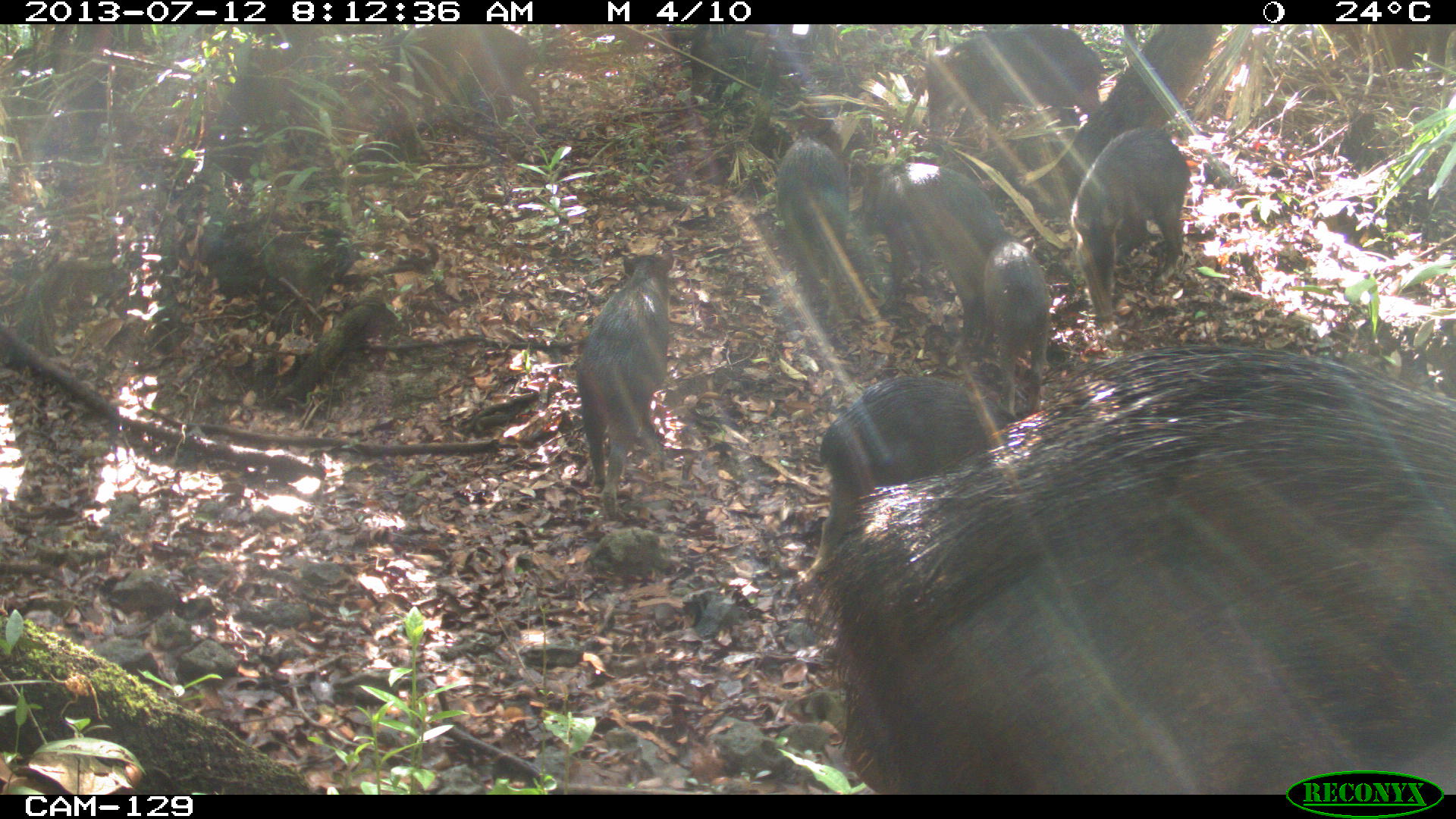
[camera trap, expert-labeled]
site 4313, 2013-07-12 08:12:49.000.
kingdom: Animalia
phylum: Chordata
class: Mammalia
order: Artiodactyla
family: Tayassuidae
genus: Tayassu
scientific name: Tayassu pecari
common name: white-lipped peccary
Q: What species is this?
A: Tayassu pecari (white-lipped peccary).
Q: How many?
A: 20.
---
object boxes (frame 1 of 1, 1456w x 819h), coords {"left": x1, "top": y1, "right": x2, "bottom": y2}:
tayassu pecari: {"left": 800, "top": 341, "right": 1456, "bottom": 794}; {"left": 807, "top": 374, "right": 1022, "bottom": 577}; {"left": 572, "top": 249, "right": 675, "bottom": 521}; {"left": 859, "top": 157, "right": 1004, "bottom": 344}; {"left": 1070, "top": 127, "right": 1191, "bottom": 321}; {"left": 923, "top": 24, "right": 1105, "bottom": 138}; {"left": 386, "top": 24, "right": 547, "bottom": 124}; {"left": 664, "top": 25, "right": 806, "bottom": 127}; {"left": 981, "top": 233, "right": 1051, "bottom": 421}; {"left": 774, "top": 124, "right": 851, "bottom": 259}; {"left": 1181, "top": 125, "right": 1185, "bottom": 131}